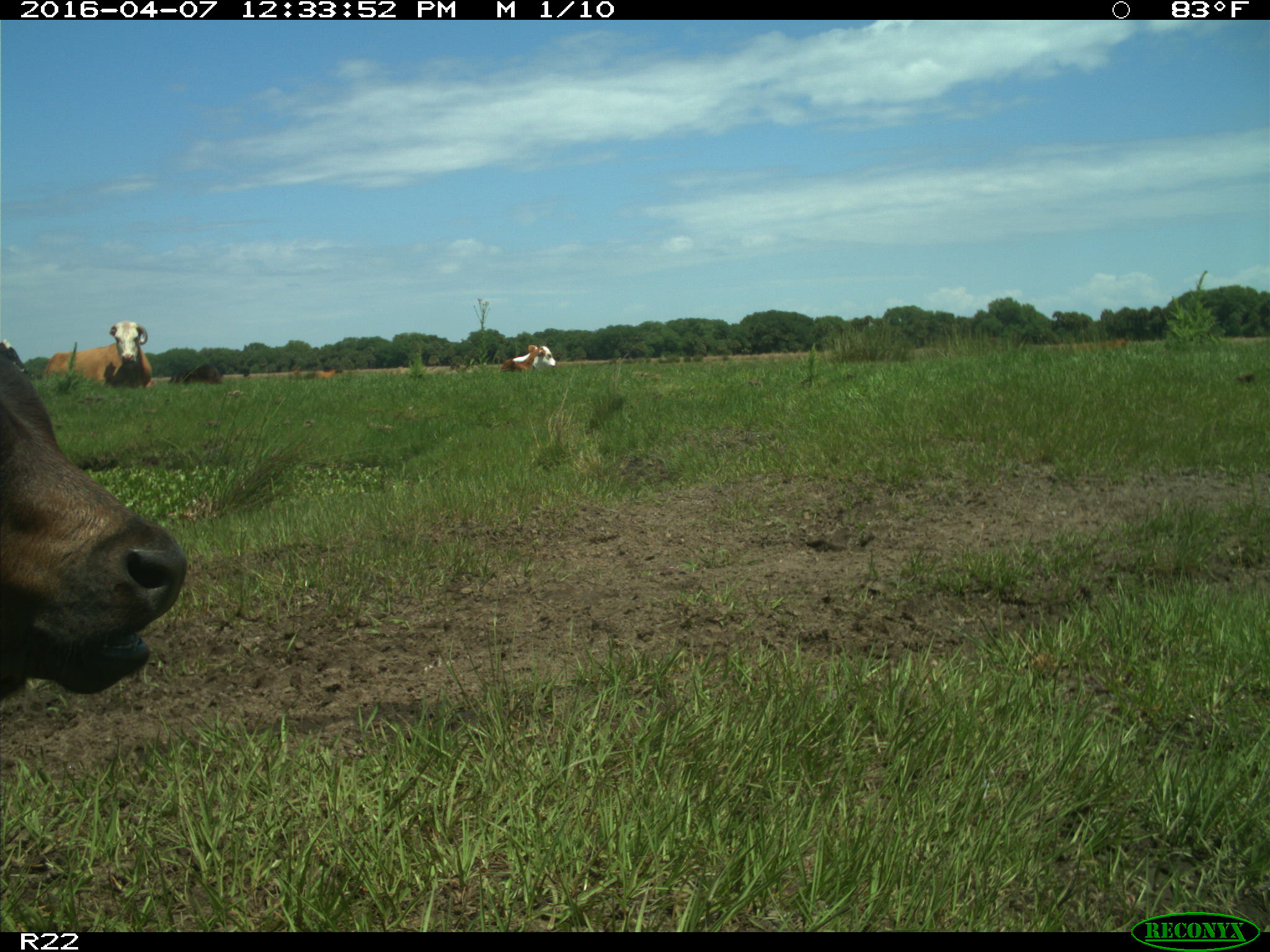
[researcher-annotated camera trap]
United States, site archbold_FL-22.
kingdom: Animalia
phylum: Chordata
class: Mammalia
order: Artiodactyla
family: Bovidae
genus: Bos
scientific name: Bos taurus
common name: domestic cow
Bos taurus (domestic cow).